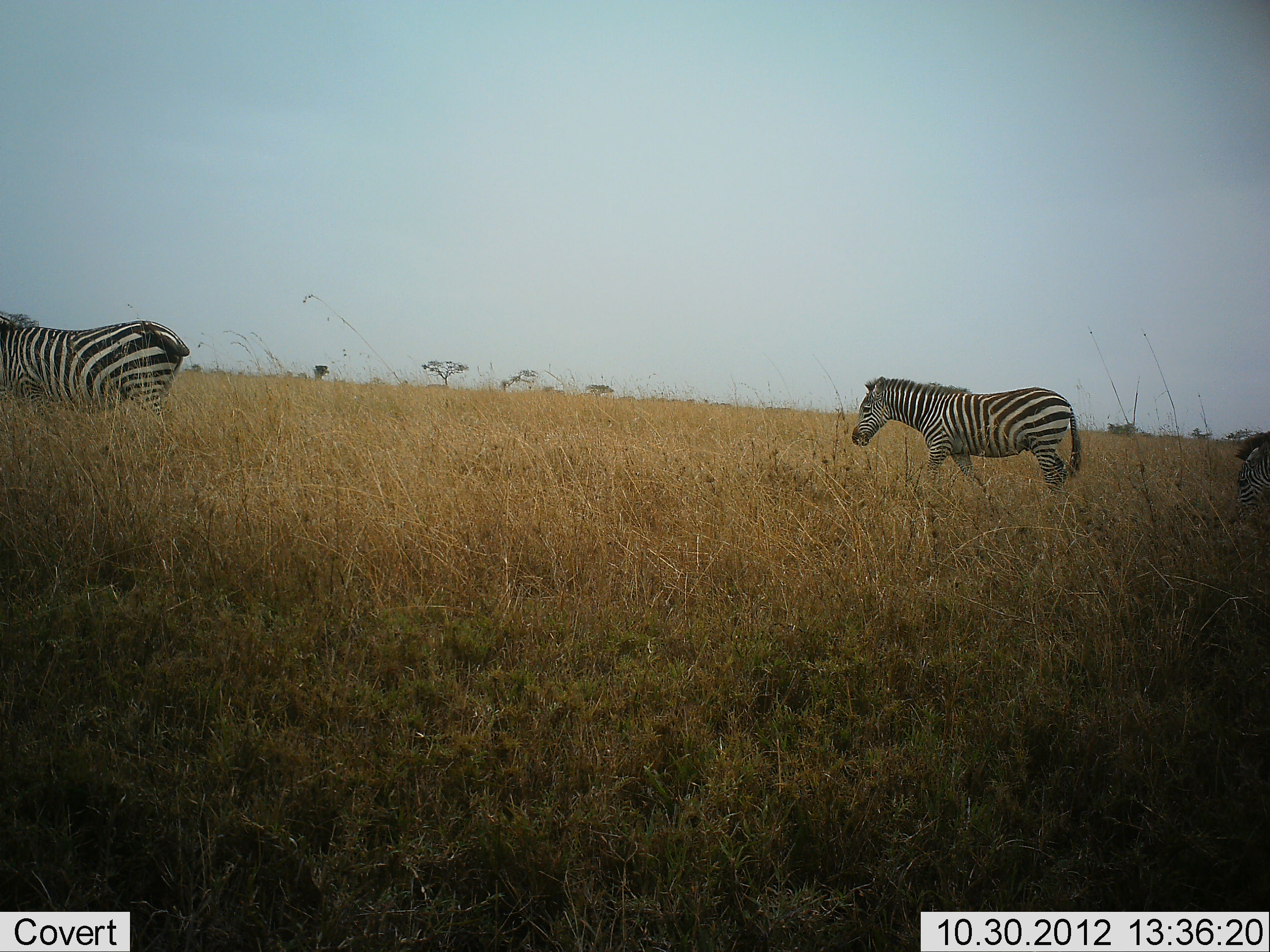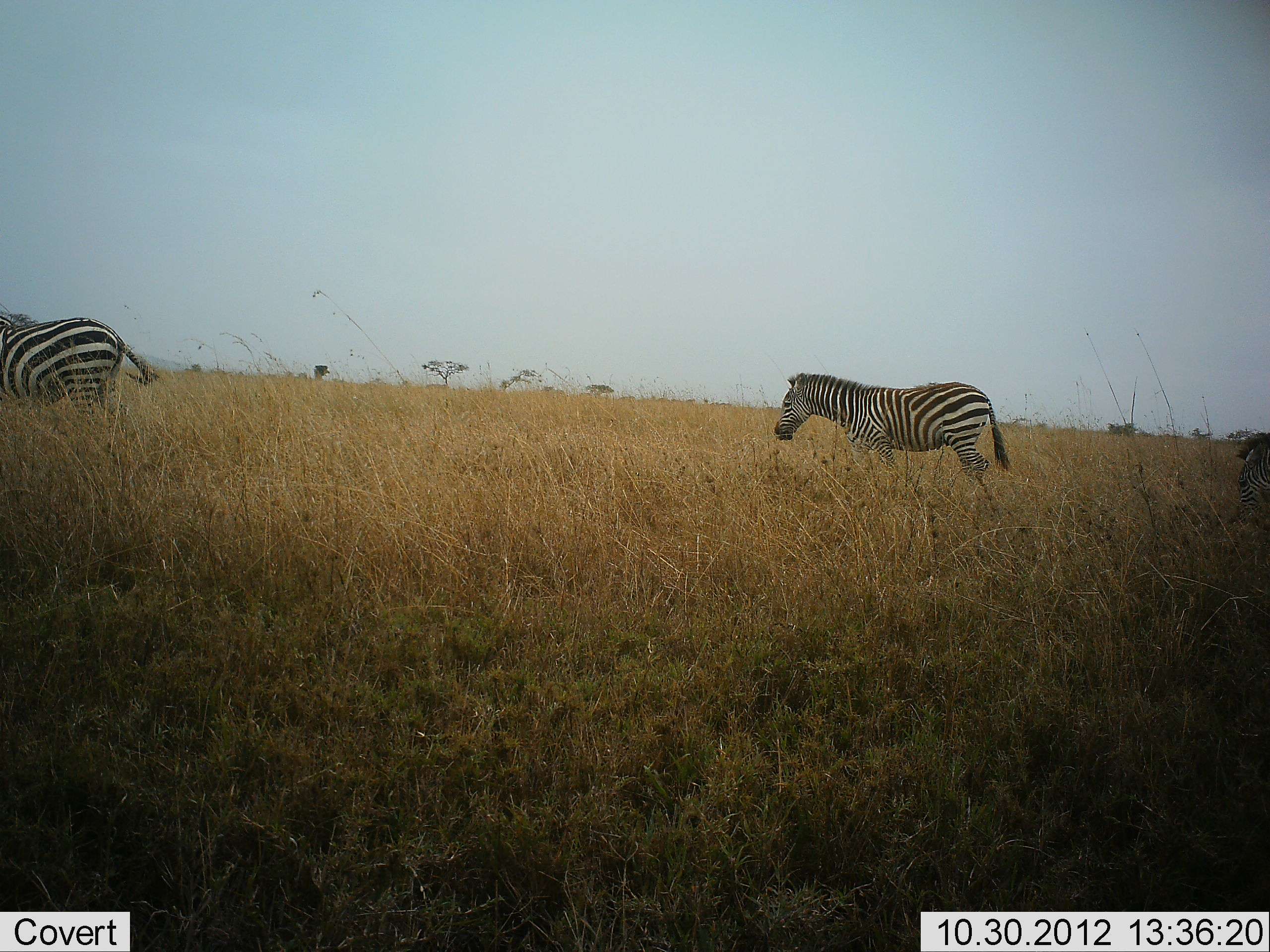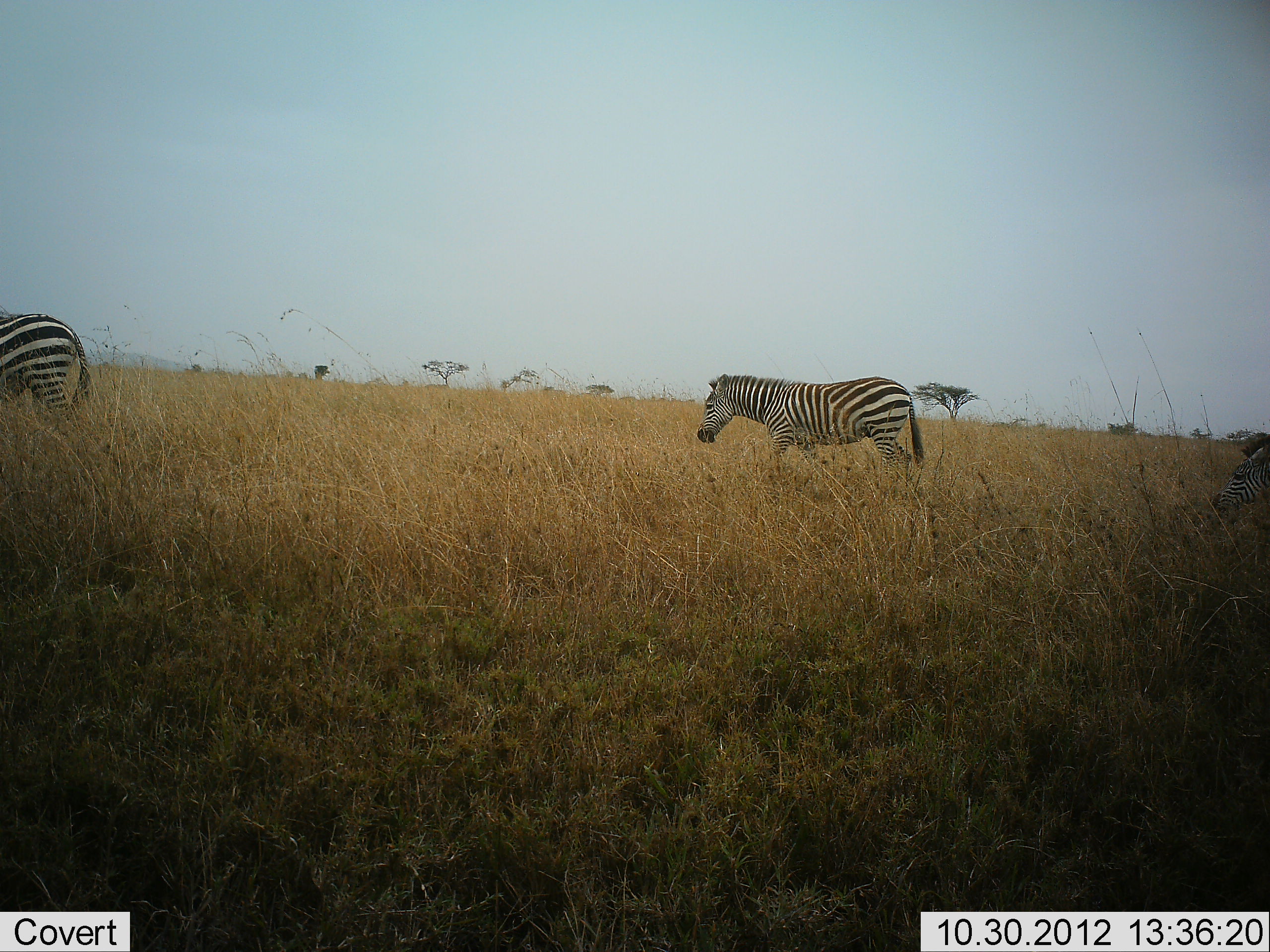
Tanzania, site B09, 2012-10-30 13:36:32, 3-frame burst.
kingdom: Animalia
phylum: Chordata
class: Mammalia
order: Perissodactyla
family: Equidae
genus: Equus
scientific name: Equus quagga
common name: plains zebra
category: zebra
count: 3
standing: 30%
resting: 0%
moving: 100%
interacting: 0%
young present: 0%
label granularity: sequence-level